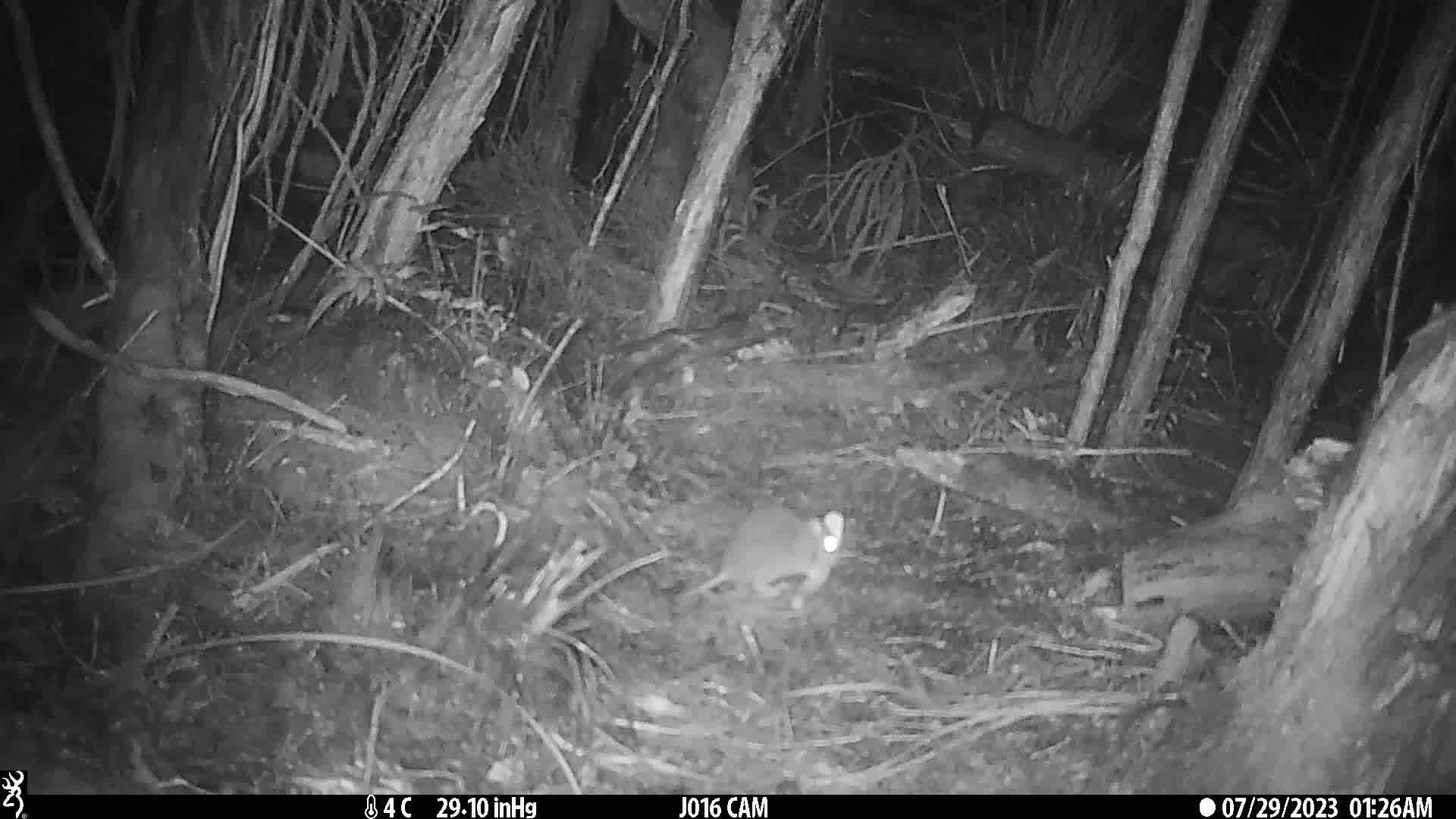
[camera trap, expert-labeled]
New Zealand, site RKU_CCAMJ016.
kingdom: Animalia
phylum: Chordata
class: Mammalia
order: Rodentia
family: Muridae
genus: Rattus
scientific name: Rattus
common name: rat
Rat (Rattus).